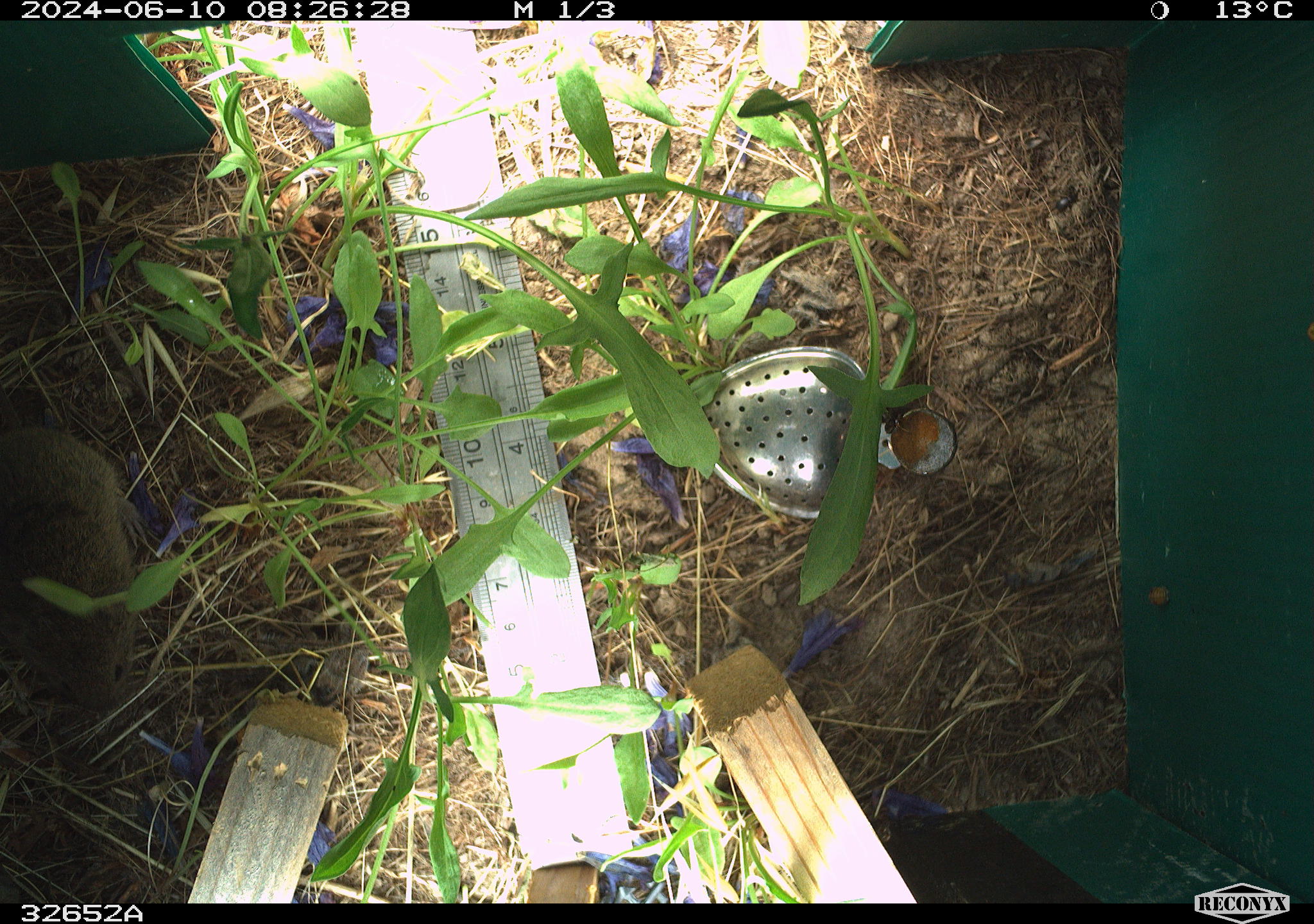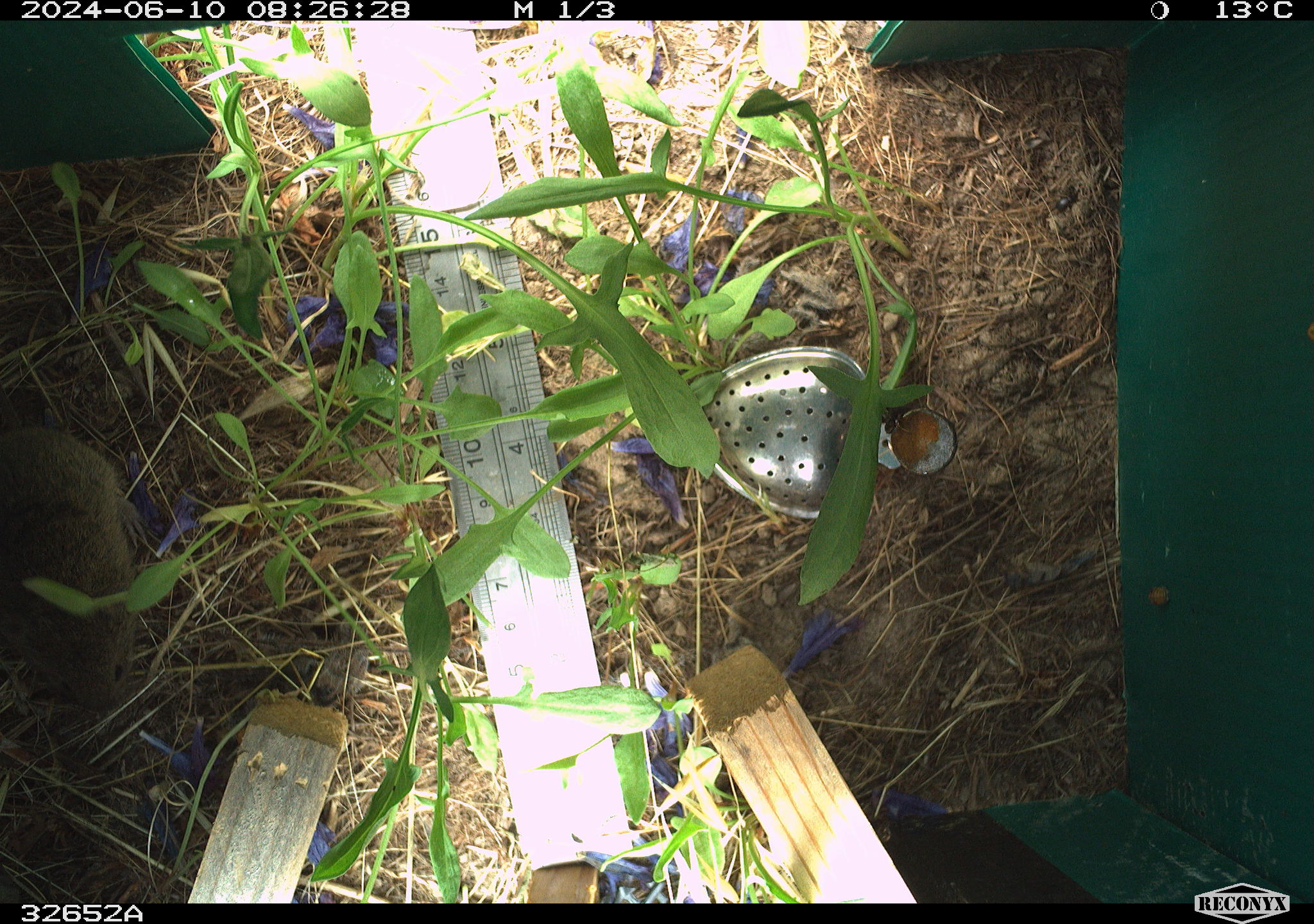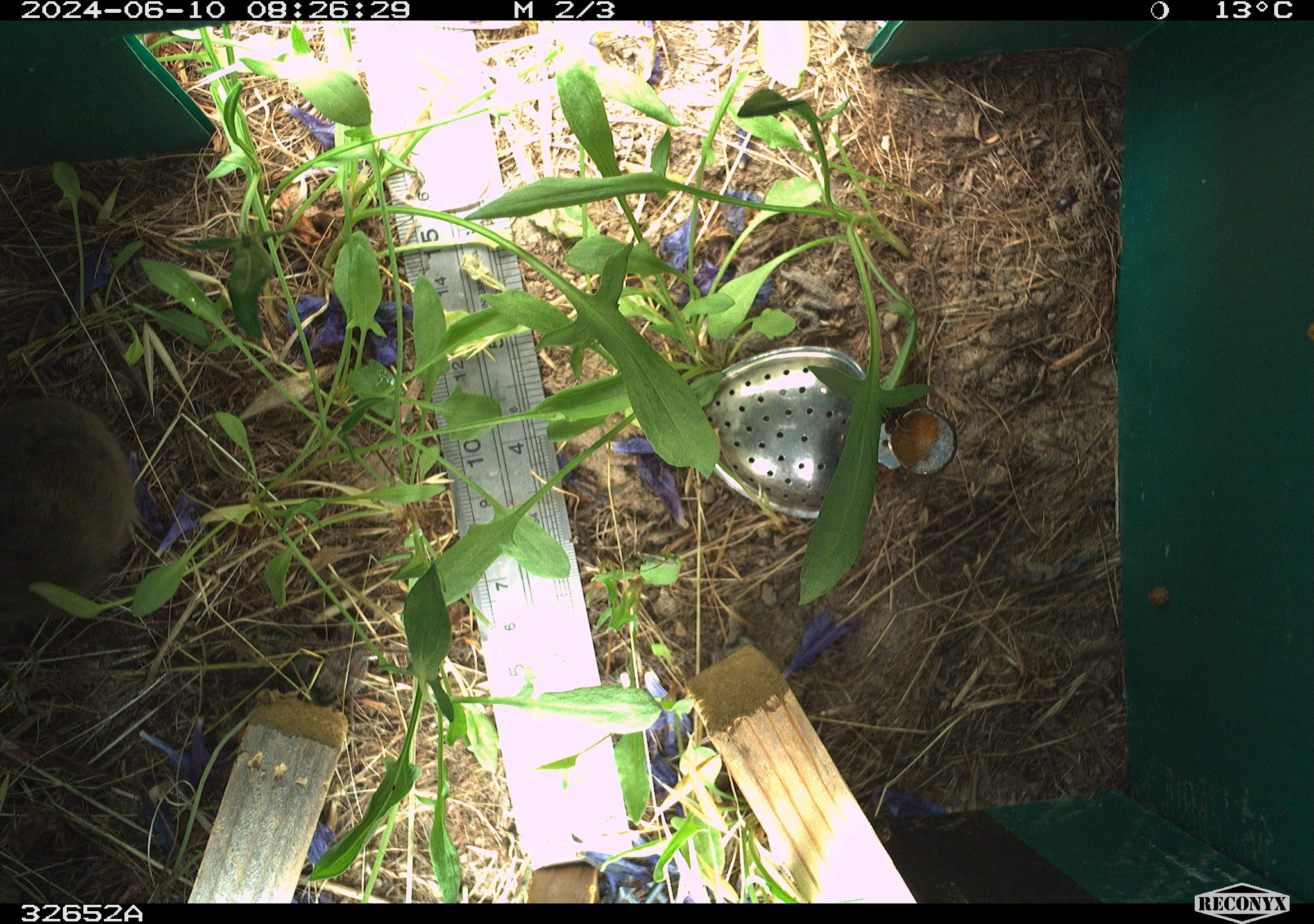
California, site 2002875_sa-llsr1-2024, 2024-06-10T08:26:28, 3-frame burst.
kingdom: Animalia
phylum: Chordata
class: Mammalia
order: Rodentia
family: Cricetidae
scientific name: Arvicolinae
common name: voles, lemmings, and muskrats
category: arvicolinae subfamily